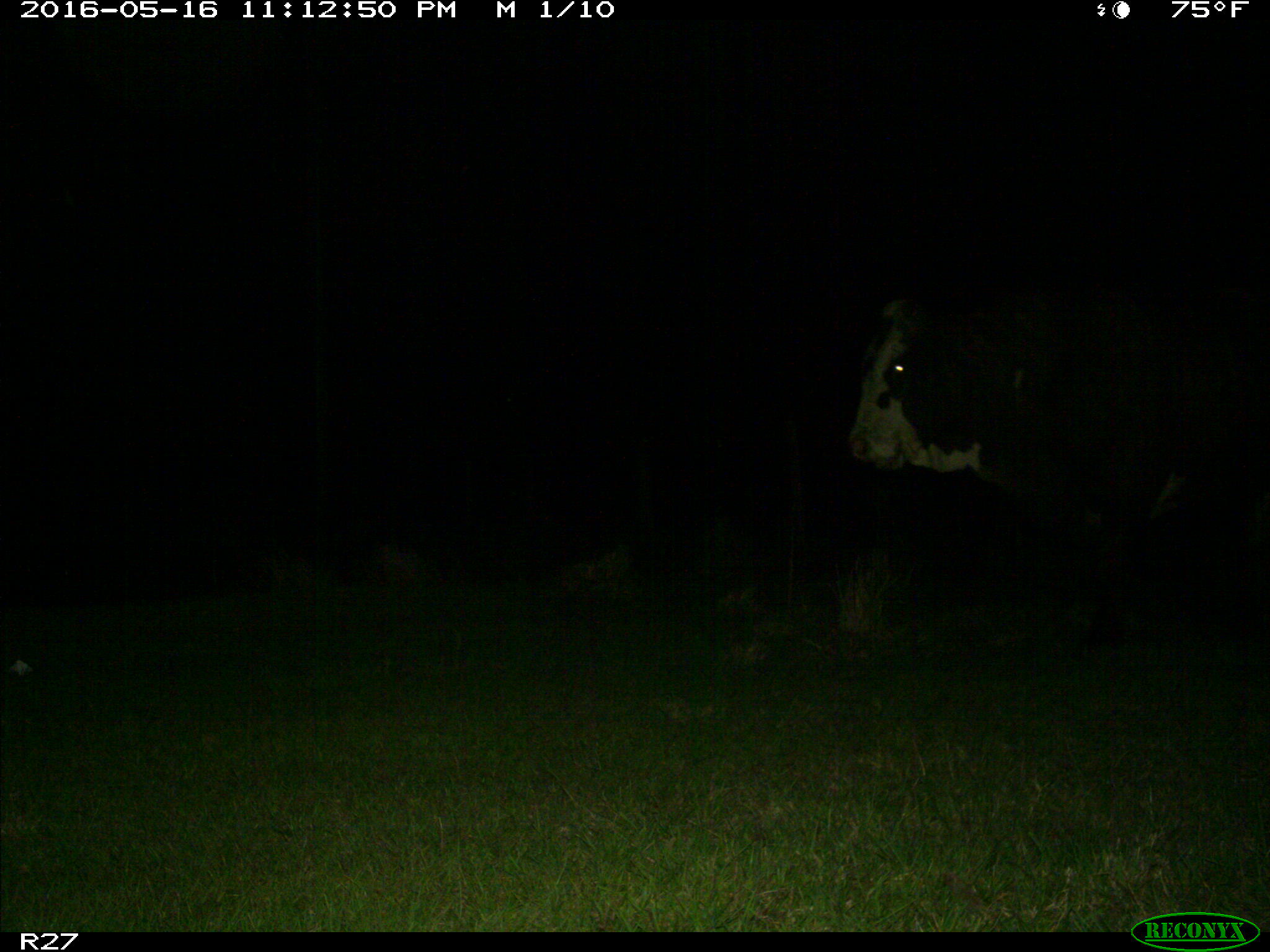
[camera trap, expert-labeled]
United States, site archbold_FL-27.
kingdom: Animalia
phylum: Chordata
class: Mammalia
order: Artiodactyla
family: Bovidae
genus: Bos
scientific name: Bos taurus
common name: domestic cow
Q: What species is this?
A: Bos taurus (domestic cow).